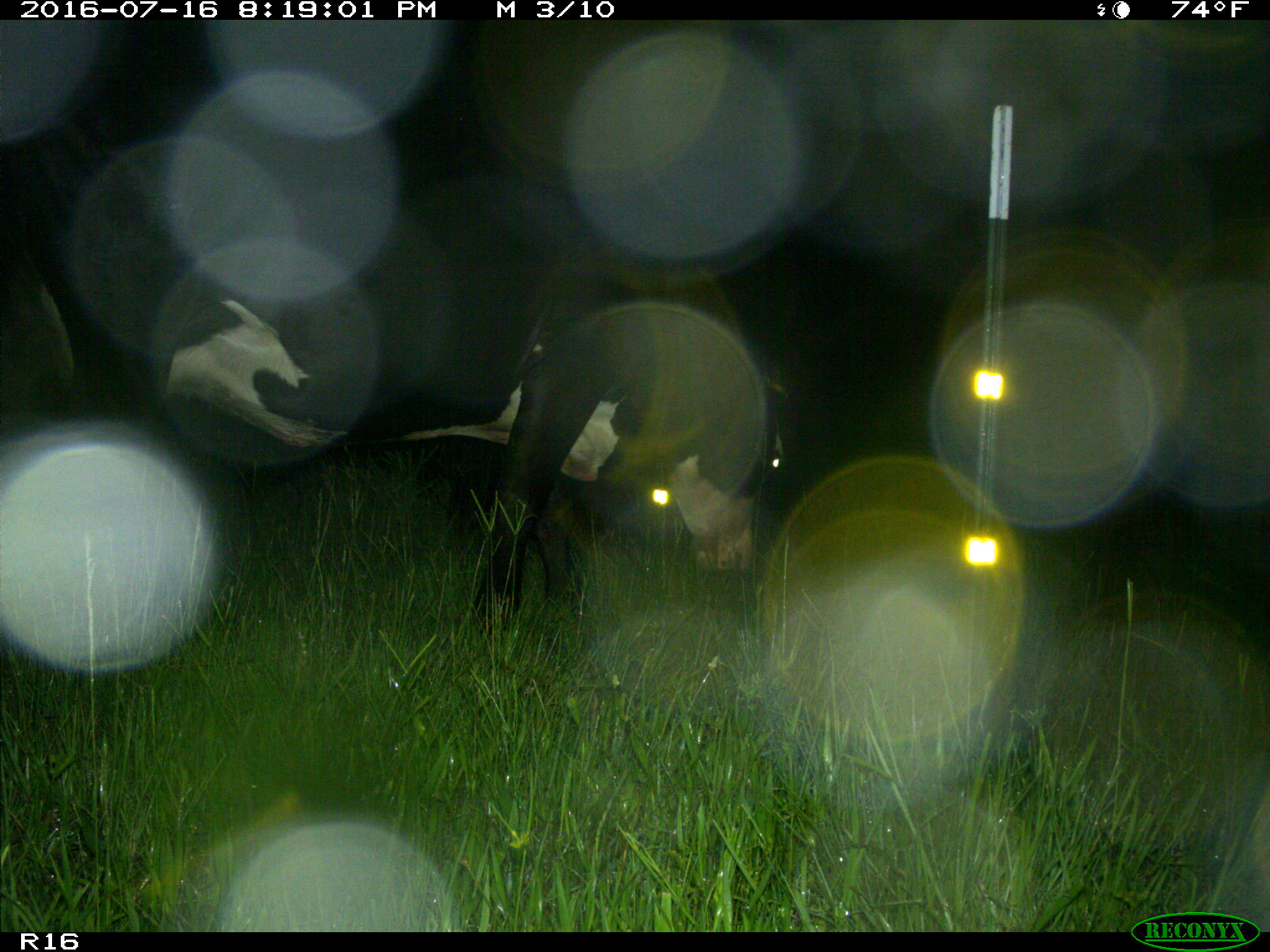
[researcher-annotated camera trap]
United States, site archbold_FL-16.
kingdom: Animalia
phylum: Chordata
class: Mammalia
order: Artiodactyla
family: Bovidae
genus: Bos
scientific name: Bos taurus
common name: domestic cow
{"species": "Bos taurus (domestic cow)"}